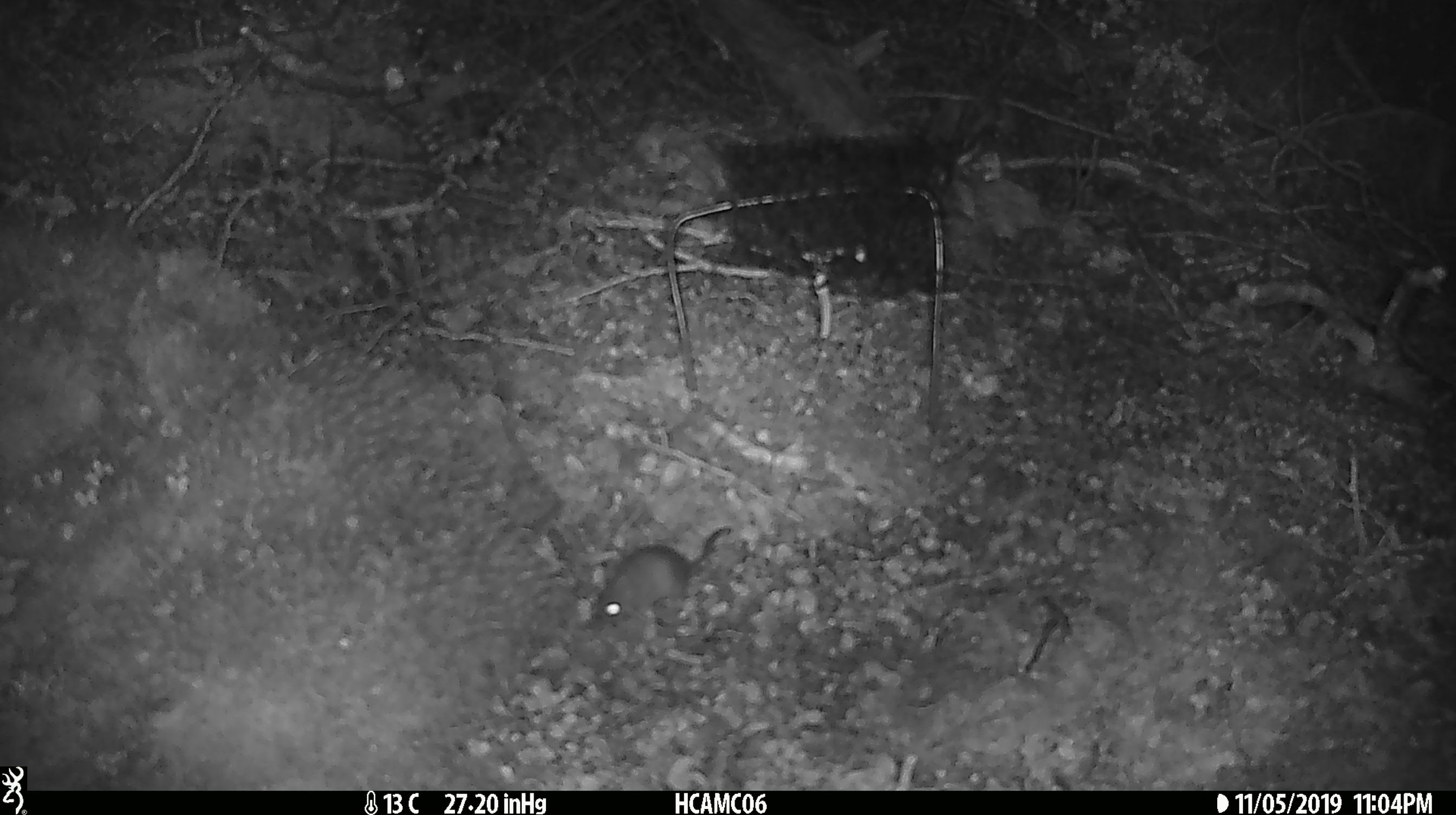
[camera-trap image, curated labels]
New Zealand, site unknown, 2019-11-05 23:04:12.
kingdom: Animalia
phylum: Chordata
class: Mammalia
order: Rodentia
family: Muridae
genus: Mus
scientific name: Mus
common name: mouse